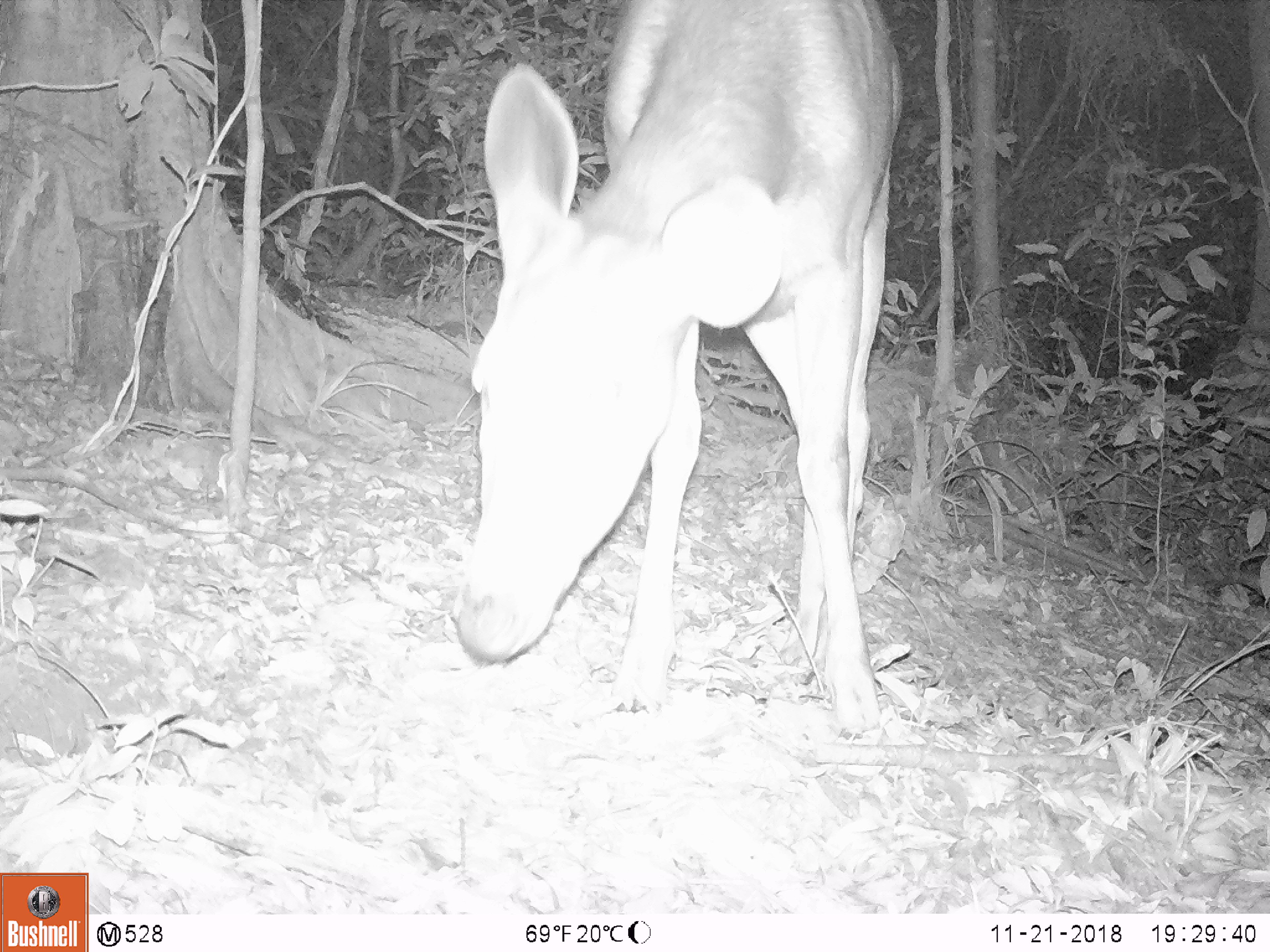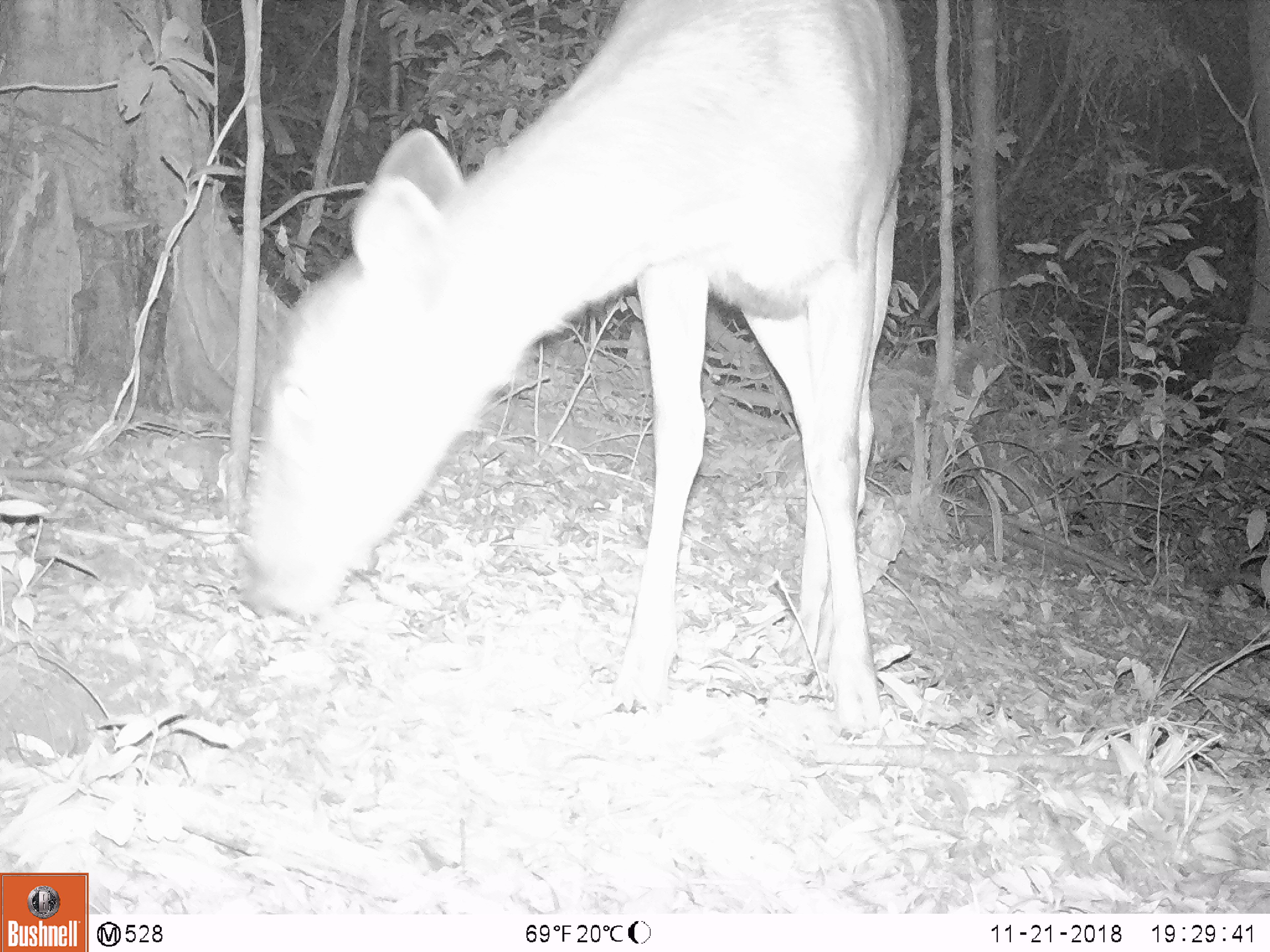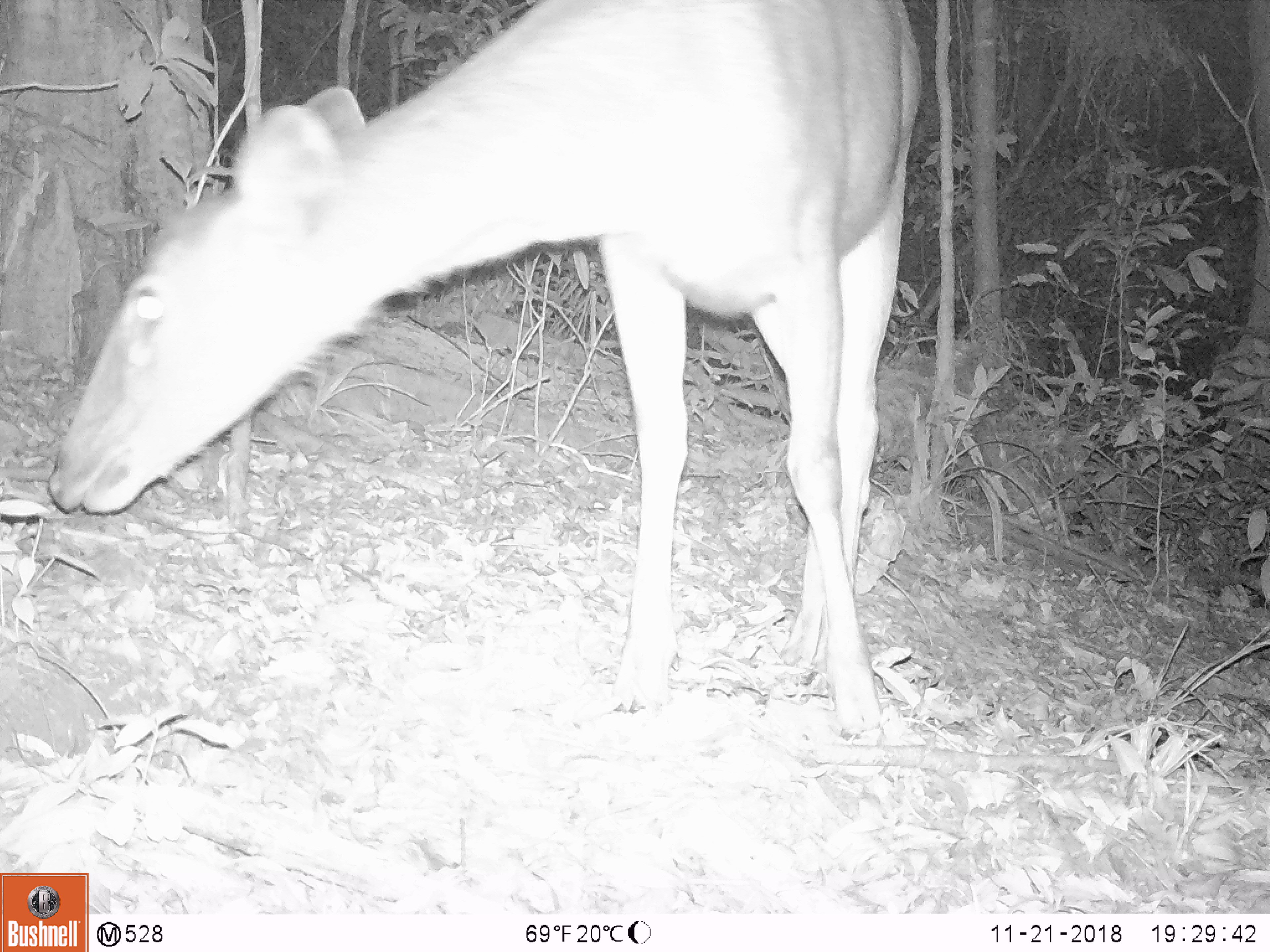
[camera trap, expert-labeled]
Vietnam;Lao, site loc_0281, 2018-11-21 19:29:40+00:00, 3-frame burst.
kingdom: Animalia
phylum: Chordata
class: Mammalia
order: Artiodactyla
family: Cervidae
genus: Rusa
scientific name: Rusa unicolor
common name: sambar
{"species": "sambar (Rusa unicolor)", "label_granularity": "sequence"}